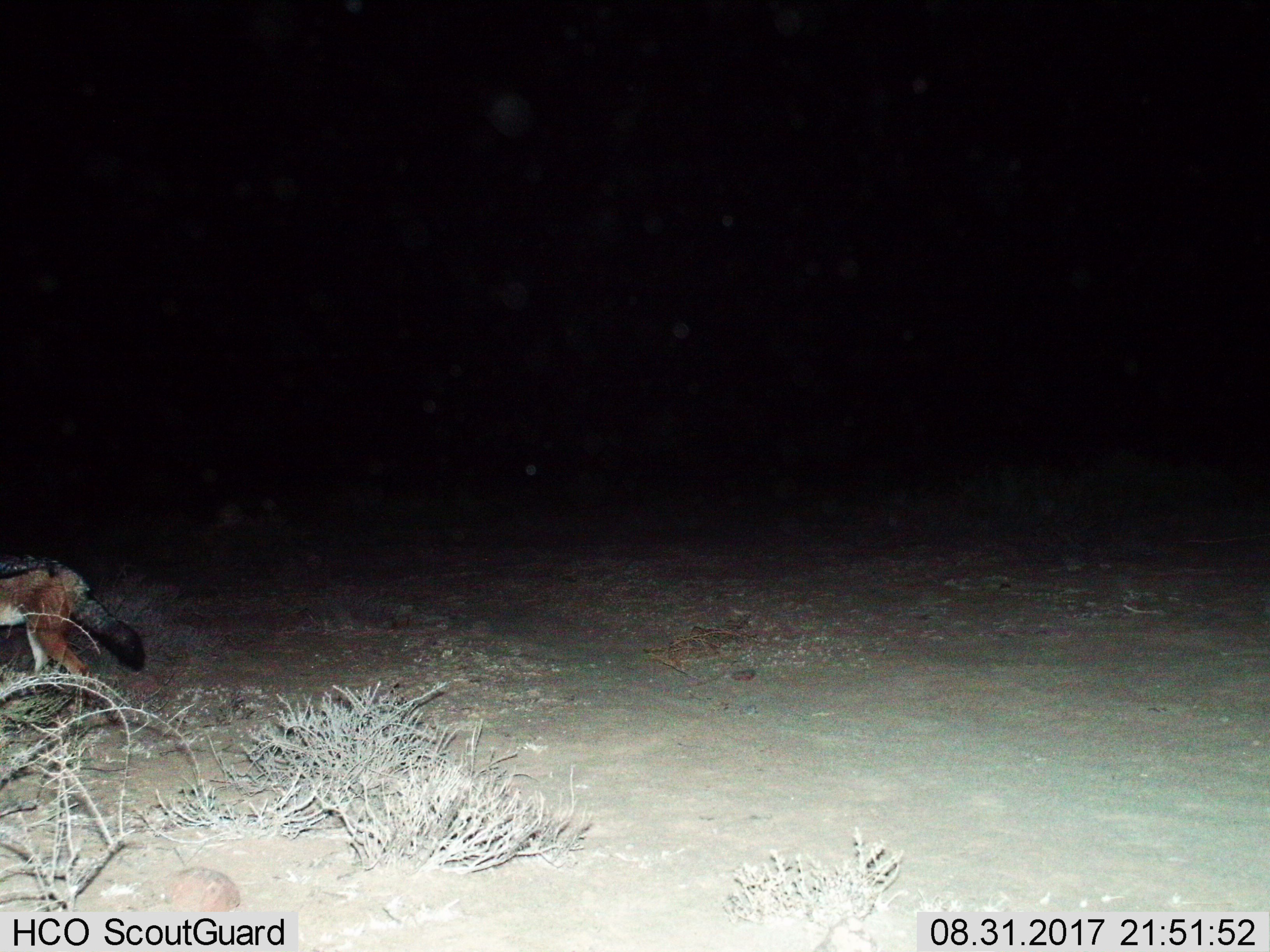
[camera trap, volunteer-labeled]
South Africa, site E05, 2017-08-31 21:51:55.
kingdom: Animalia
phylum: Chordata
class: Mammalia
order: Carnivora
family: Canidae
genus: Lupulella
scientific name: Lupulella mesomelas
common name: black-backed jackal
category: jackalblackbacked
Jackalblackbacked (black-backed jackal) (Lupulella mesomelas), count 1. Behavior (volunteer vote fractions): standing 14%, resting 0%, moving 86%, interacting 0%. Young present (vote fraction): 0%. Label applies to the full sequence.